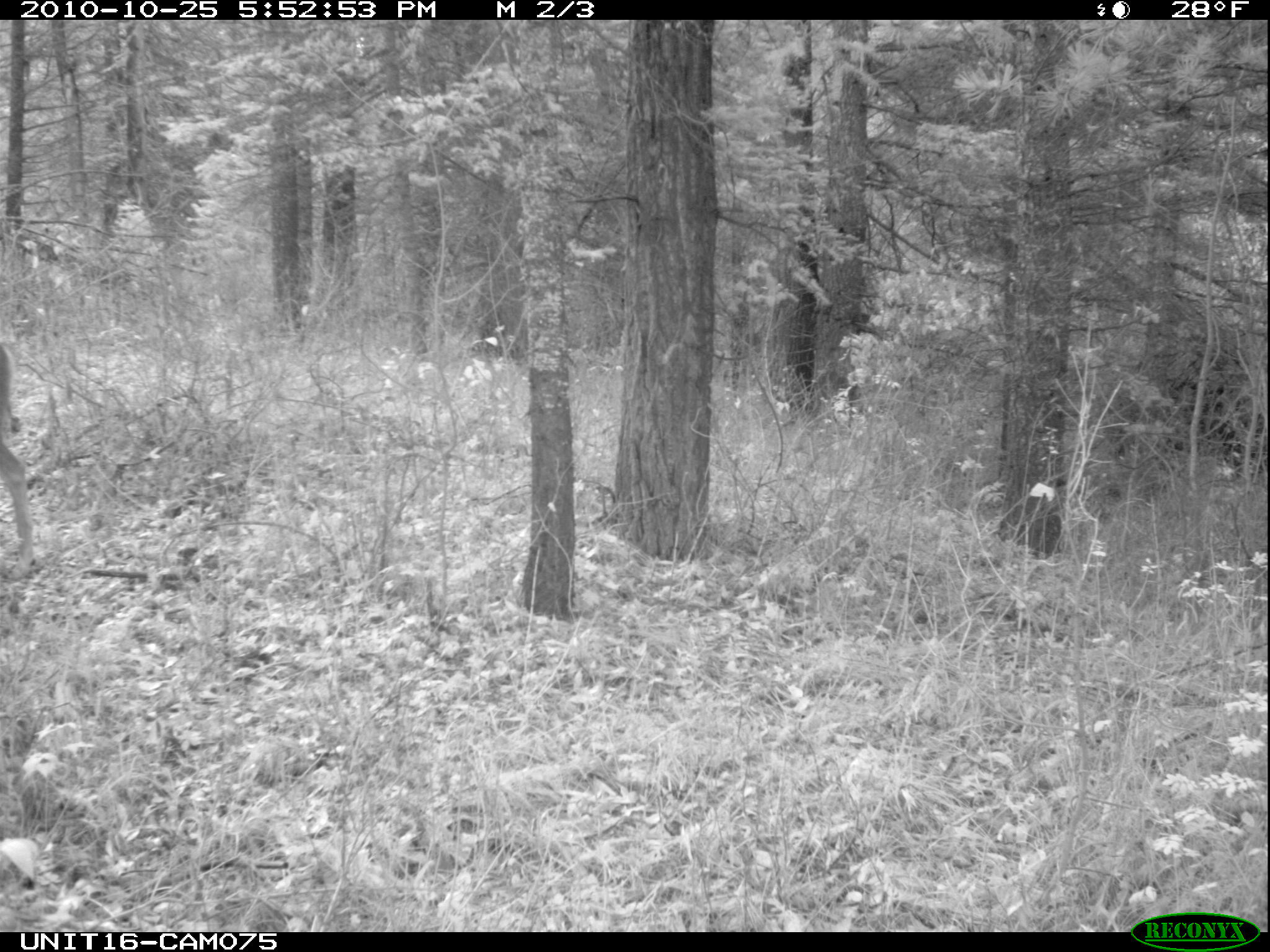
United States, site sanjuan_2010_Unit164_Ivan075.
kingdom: Animalia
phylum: Chordata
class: Mammalia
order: Artiodactyla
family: Cervidae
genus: Odocoileus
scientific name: Odocoileus hemionus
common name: mule deer